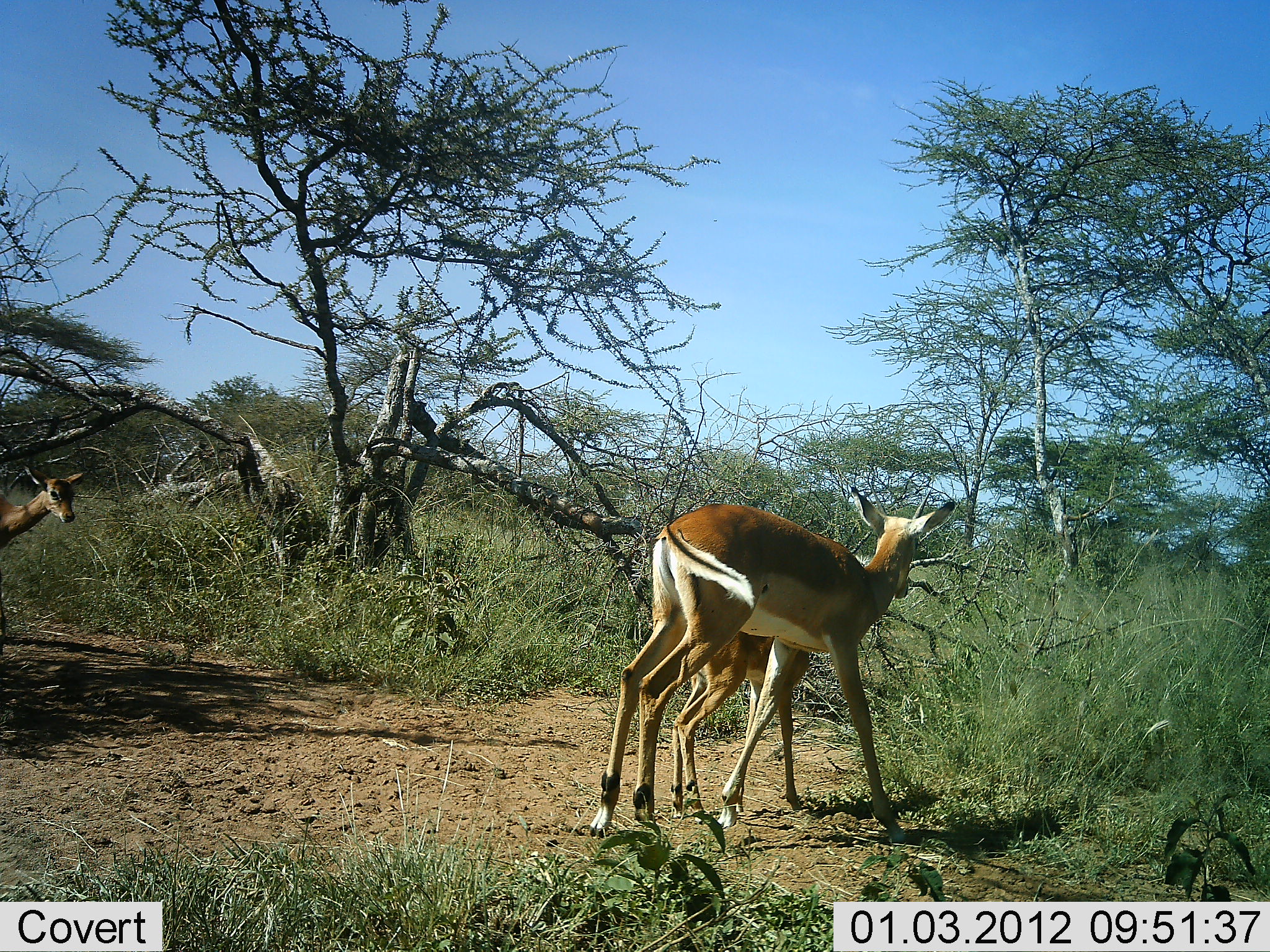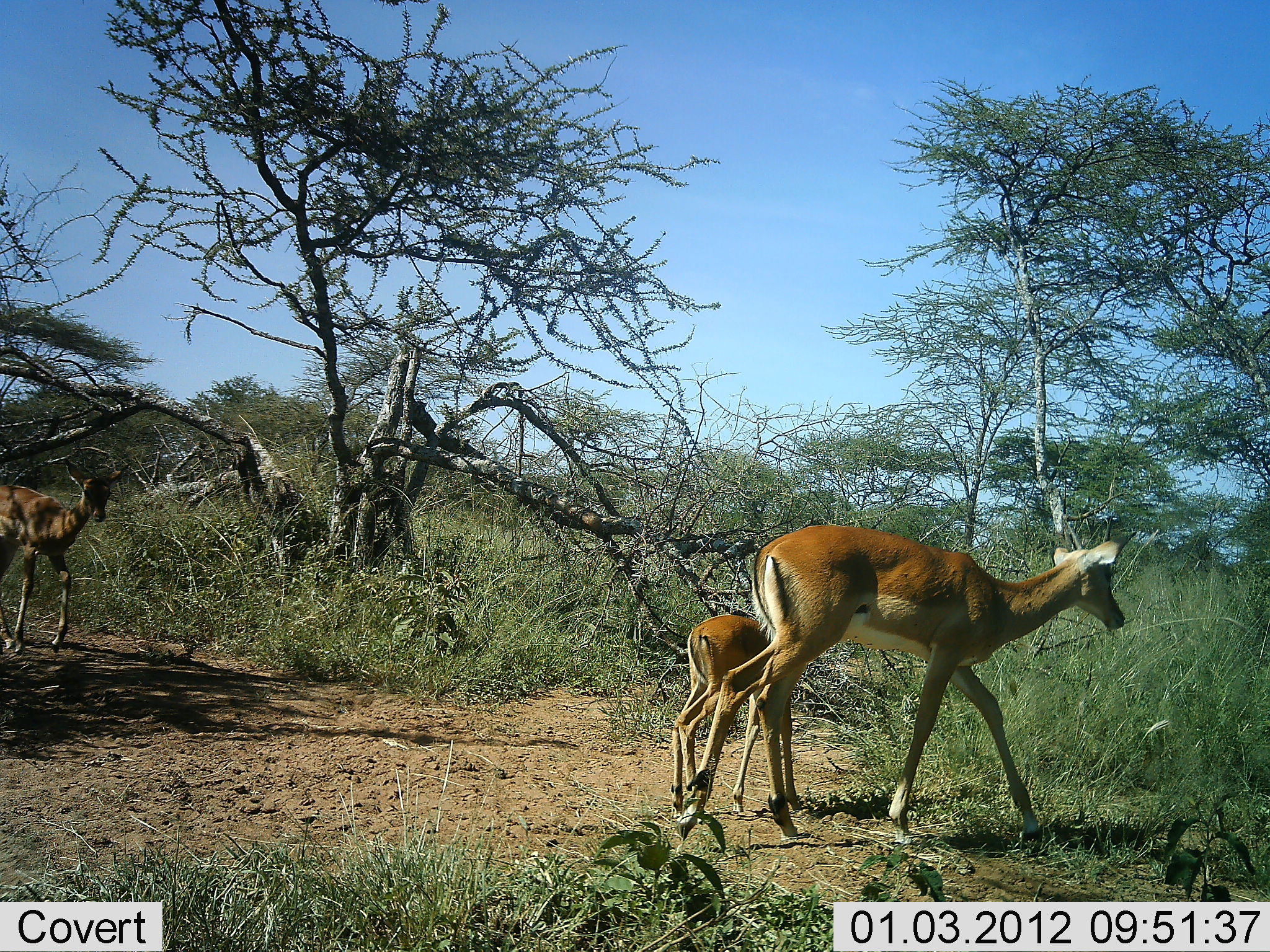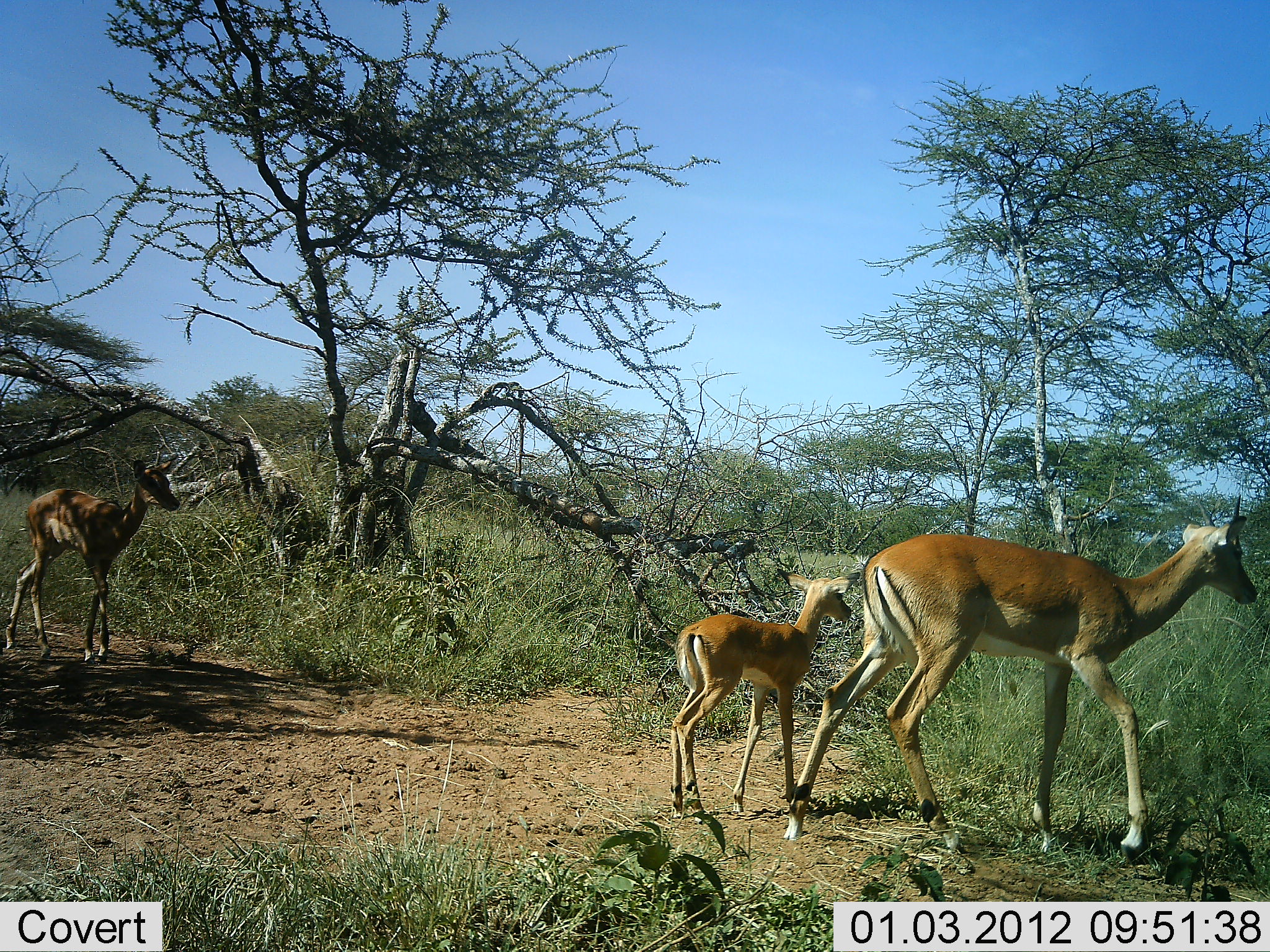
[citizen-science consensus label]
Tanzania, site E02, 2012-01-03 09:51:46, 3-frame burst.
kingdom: Animalia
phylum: Chordata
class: Mammalia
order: Artiodactyla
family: Bovidae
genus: Aepyceros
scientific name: Aepyceros melampus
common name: impala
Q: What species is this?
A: Impala (Aepyceros melampus).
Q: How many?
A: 3.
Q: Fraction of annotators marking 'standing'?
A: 30%.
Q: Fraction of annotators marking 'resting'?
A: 0%.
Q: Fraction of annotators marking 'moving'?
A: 96%.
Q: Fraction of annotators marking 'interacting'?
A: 0%.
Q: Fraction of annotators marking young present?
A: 91%.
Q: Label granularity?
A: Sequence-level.